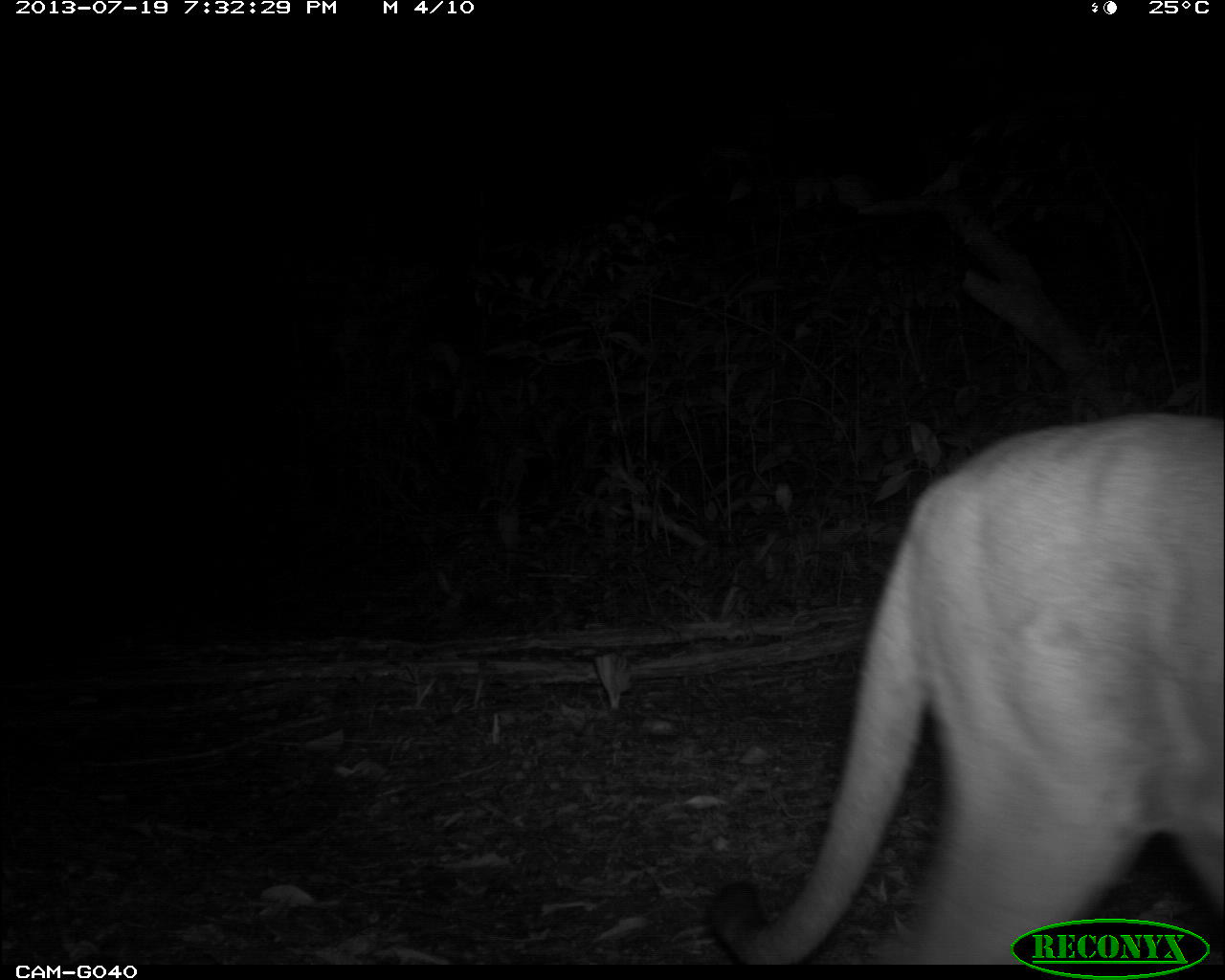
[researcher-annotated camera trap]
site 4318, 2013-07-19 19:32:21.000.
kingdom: Animalia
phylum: Chordata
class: Mammalia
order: Carnivora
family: Felidae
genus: Puma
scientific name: Puma concolor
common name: mountain lion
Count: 1.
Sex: male.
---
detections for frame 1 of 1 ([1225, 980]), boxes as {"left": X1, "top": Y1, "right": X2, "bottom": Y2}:
puma concolor: {"left": 695, "top": 415, "right": 1225, "bottom": 956}